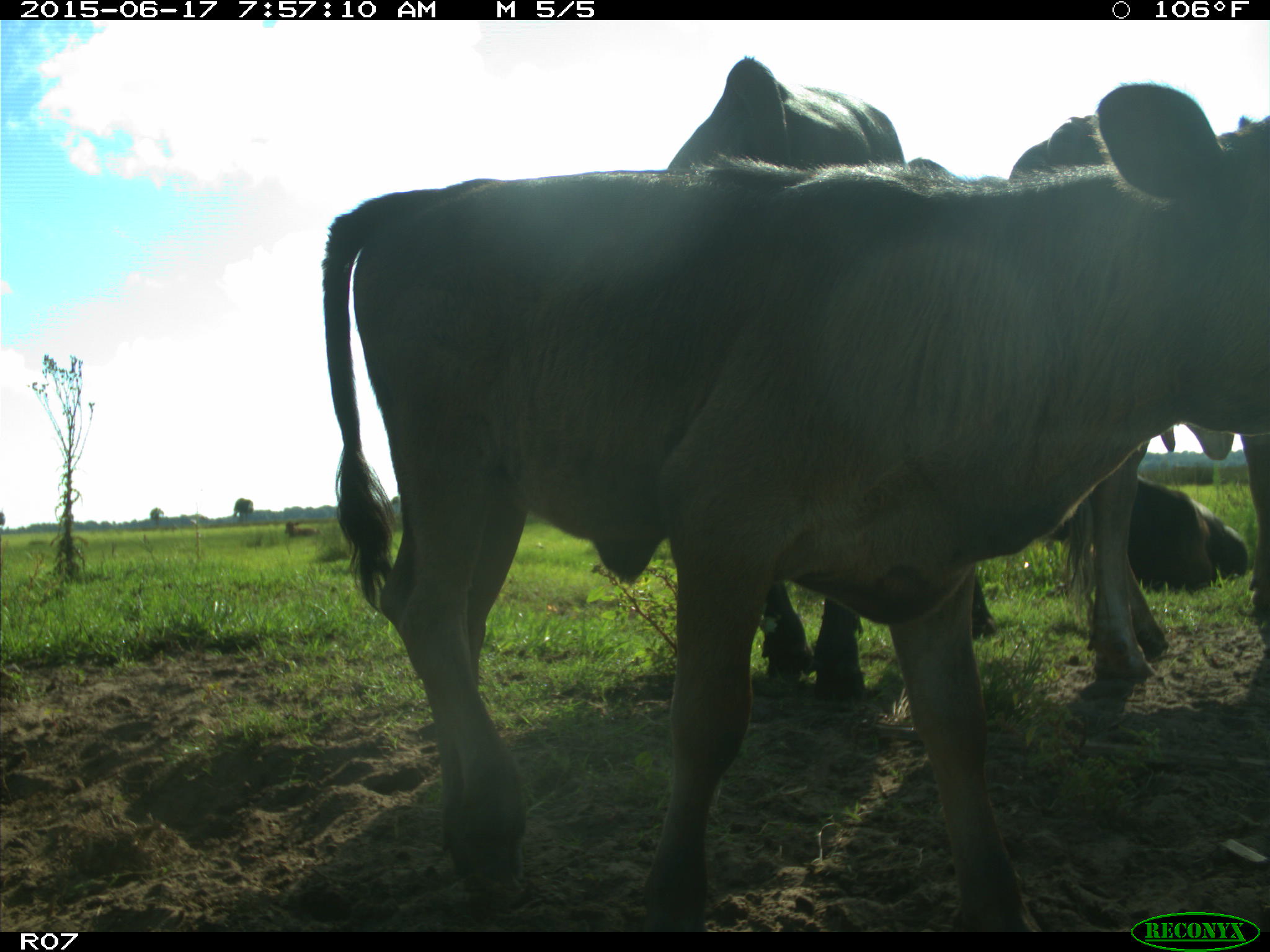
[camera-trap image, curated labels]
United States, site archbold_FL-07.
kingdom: Animalia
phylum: Chordata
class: Mammalia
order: Artiodactyla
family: Bovidae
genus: Bos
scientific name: Bos taurus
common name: domestic cow